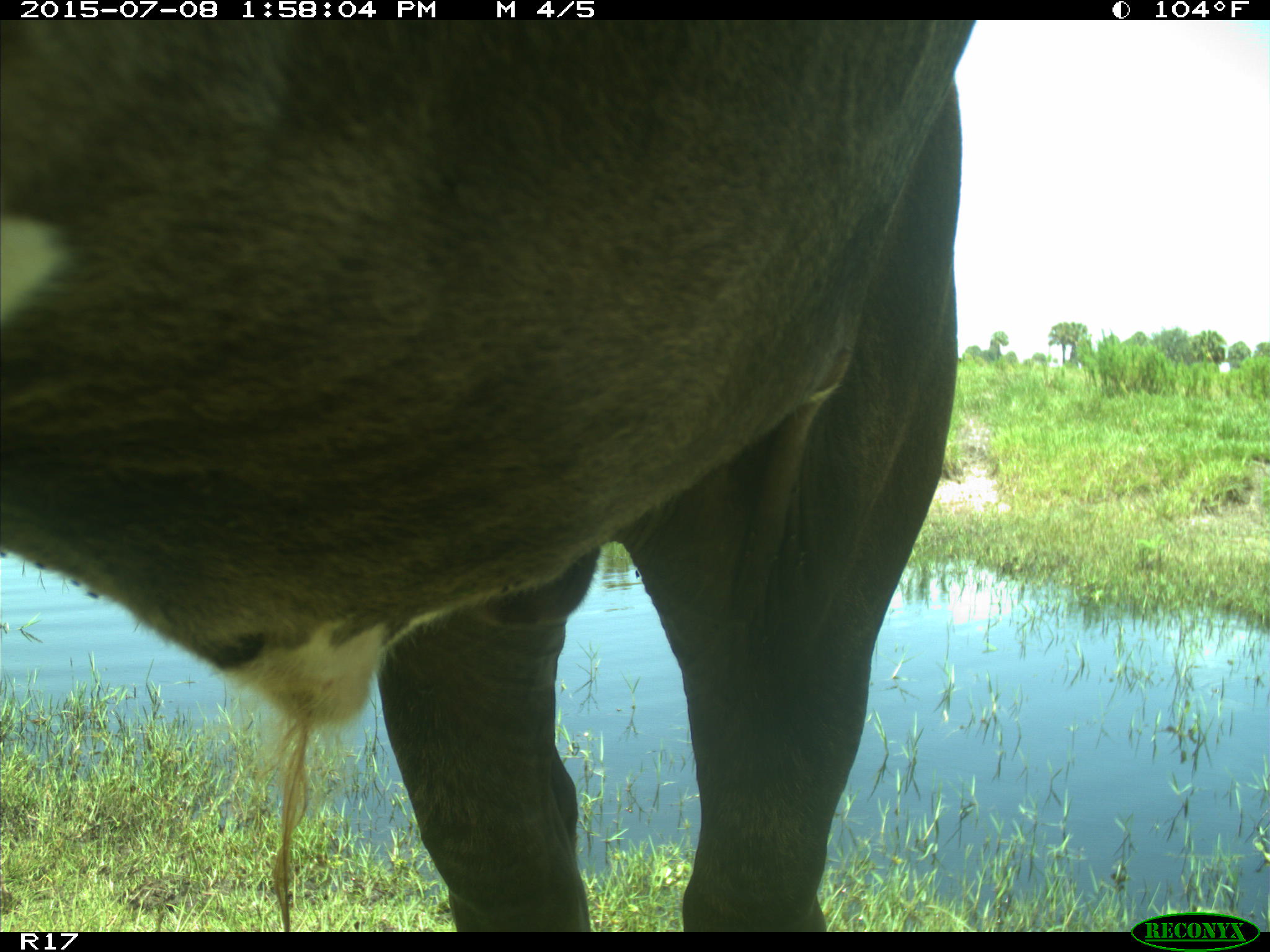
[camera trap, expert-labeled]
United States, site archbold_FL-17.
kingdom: Animalia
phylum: Chordata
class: Mammalia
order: Artiodactyla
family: Bovidae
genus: Bos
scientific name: Bos taurus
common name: domestic cow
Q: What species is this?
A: Bos taurus (domestic cow).